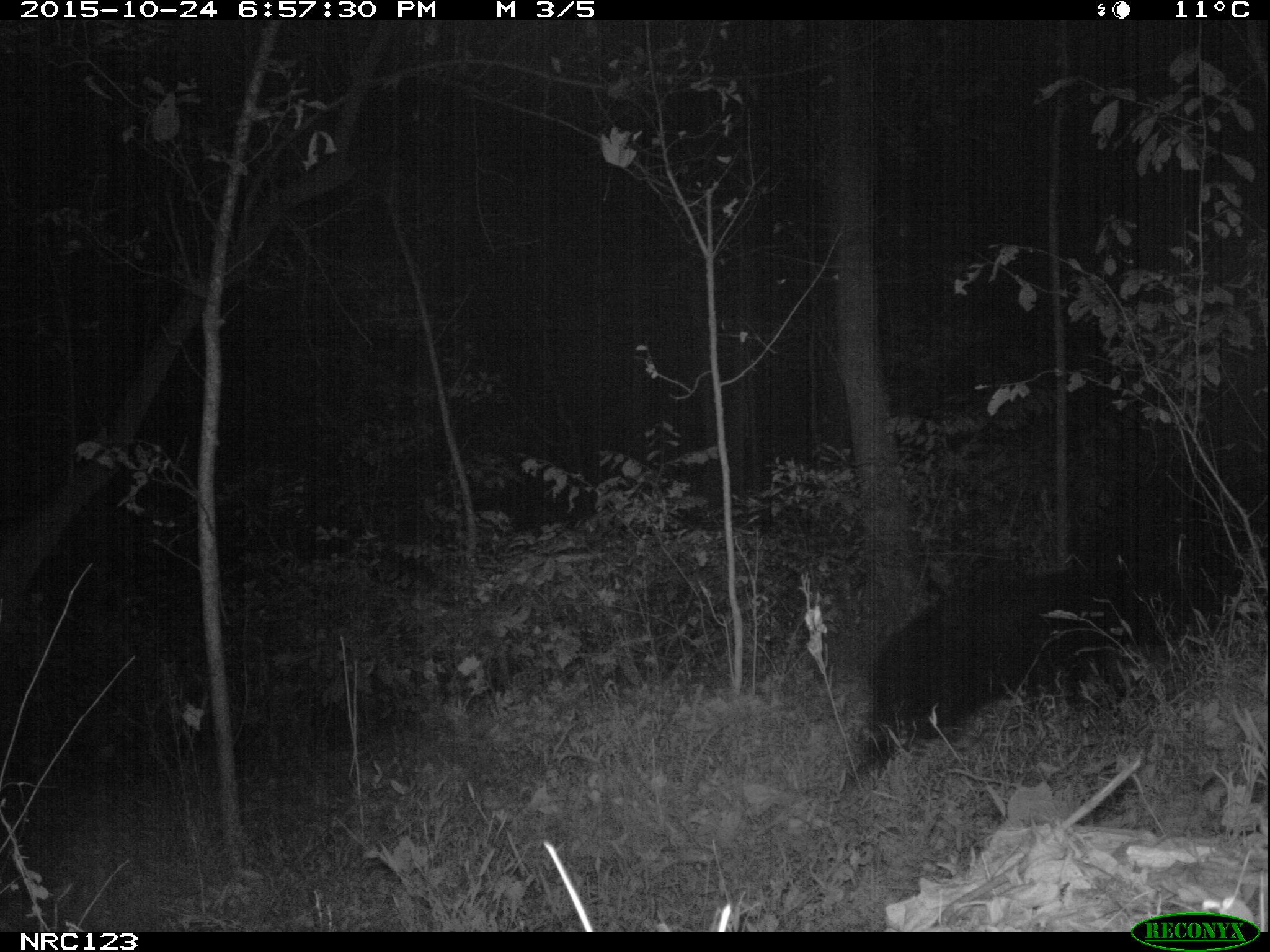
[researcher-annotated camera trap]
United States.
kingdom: Animalia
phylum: Chordata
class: Mammalia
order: Carnivora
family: Ursidae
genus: Ursus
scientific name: Ursus americanus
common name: american black bear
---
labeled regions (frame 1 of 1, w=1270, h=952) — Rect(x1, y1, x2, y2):
American Black Bear: Rect(845, 542, 1187, 793)